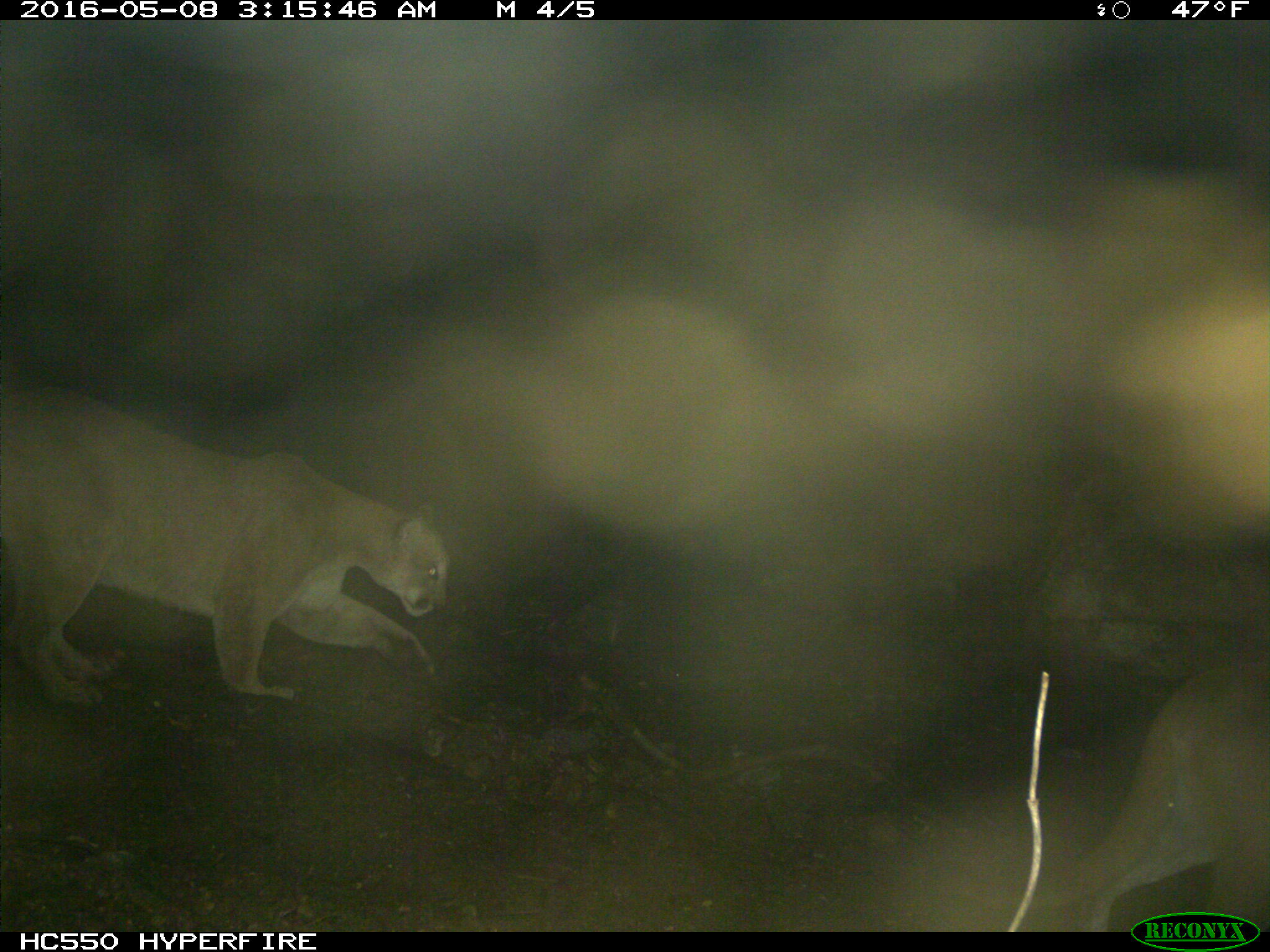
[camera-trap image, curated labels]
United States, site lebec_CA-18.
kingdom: Animalia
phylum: Chordata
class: Mammalia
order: Carnivora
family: Felidae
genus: Puma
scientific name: Puma concolor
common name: mountain lion